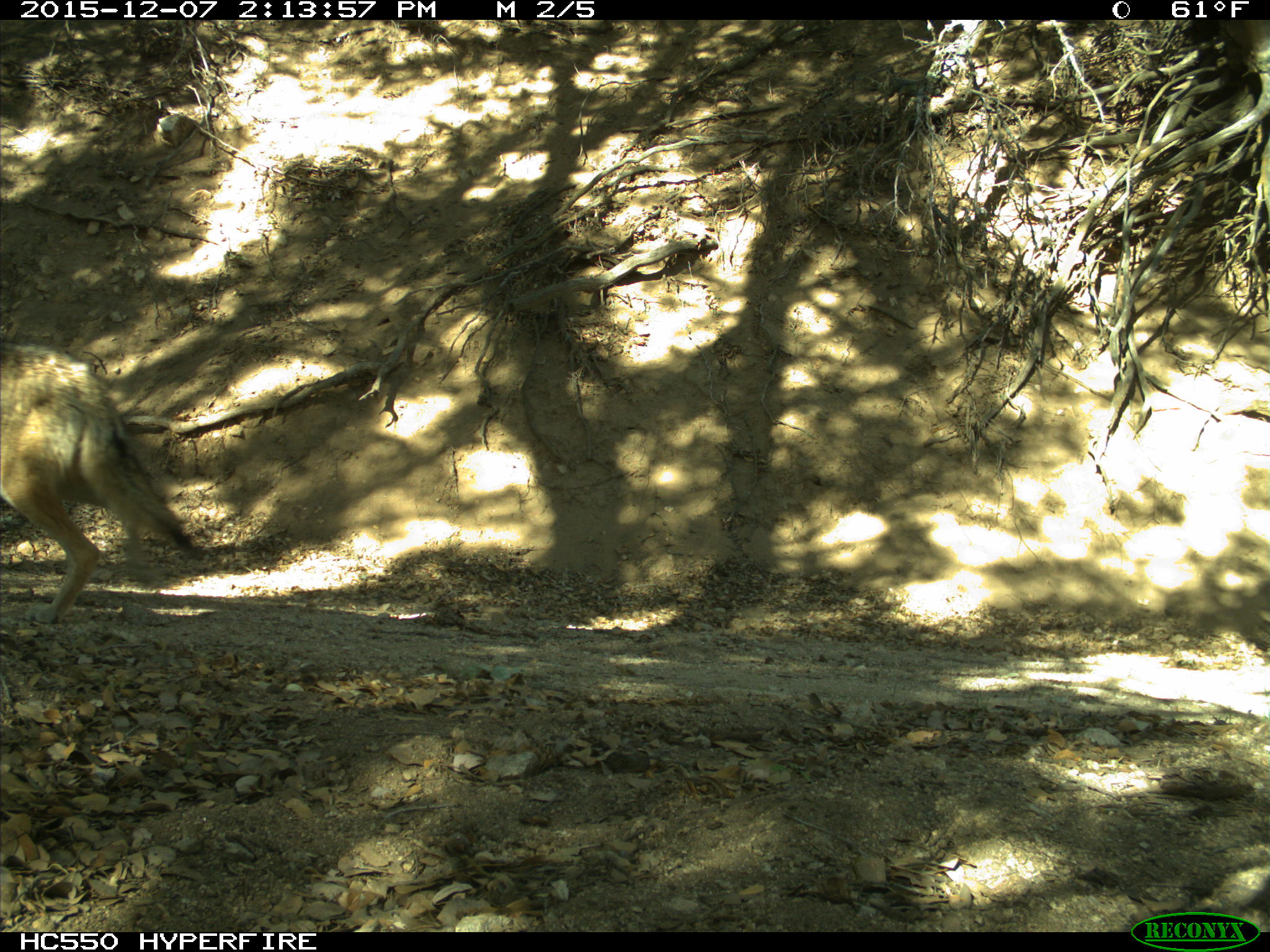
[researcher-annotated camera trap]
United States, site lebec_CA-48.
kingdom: Animalia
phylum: Chordata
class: Mammalia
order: Carnivora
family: Canidae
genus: Canis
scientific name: Canis latrans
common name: coyote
Canis latrans (coyote).